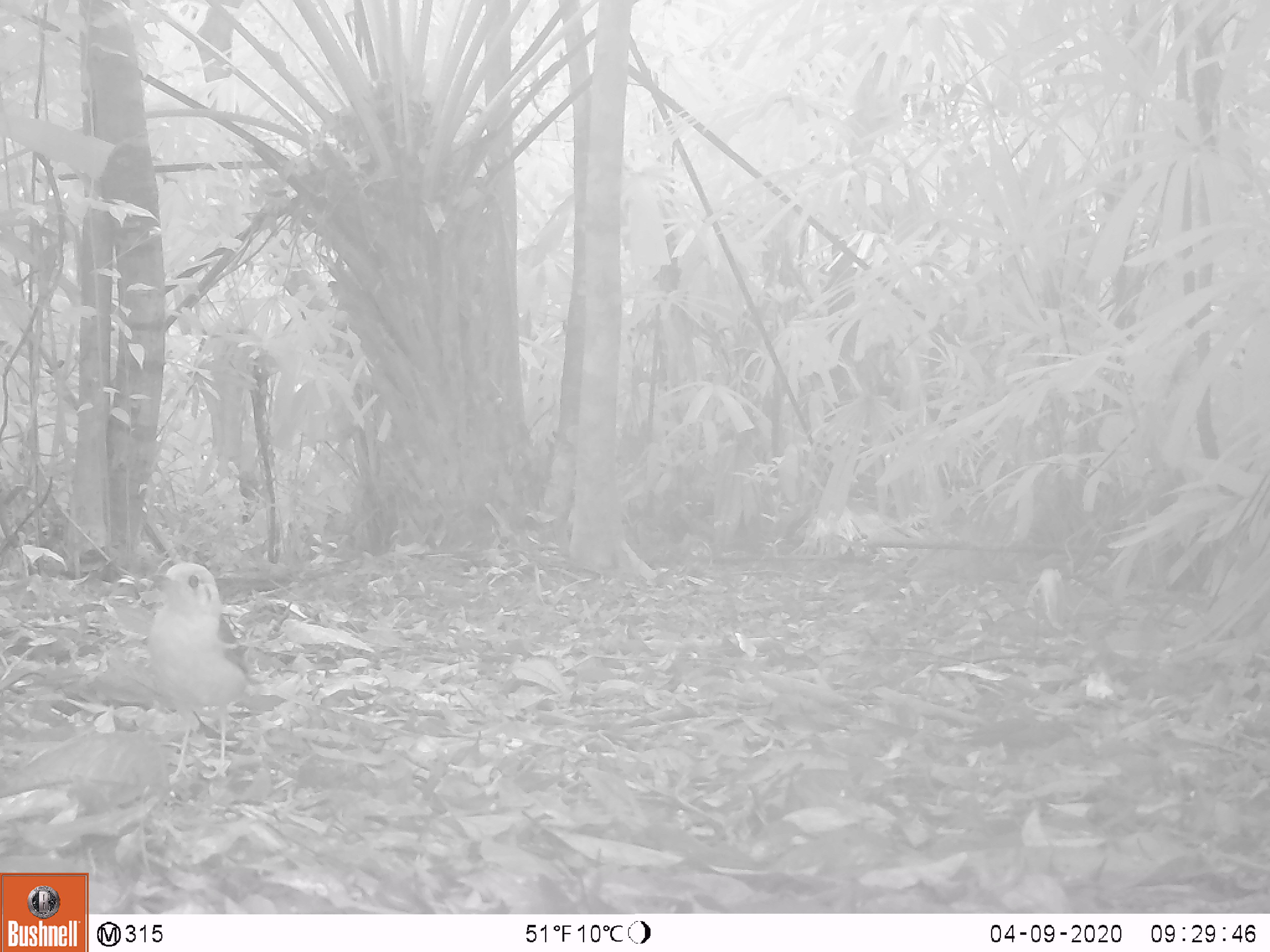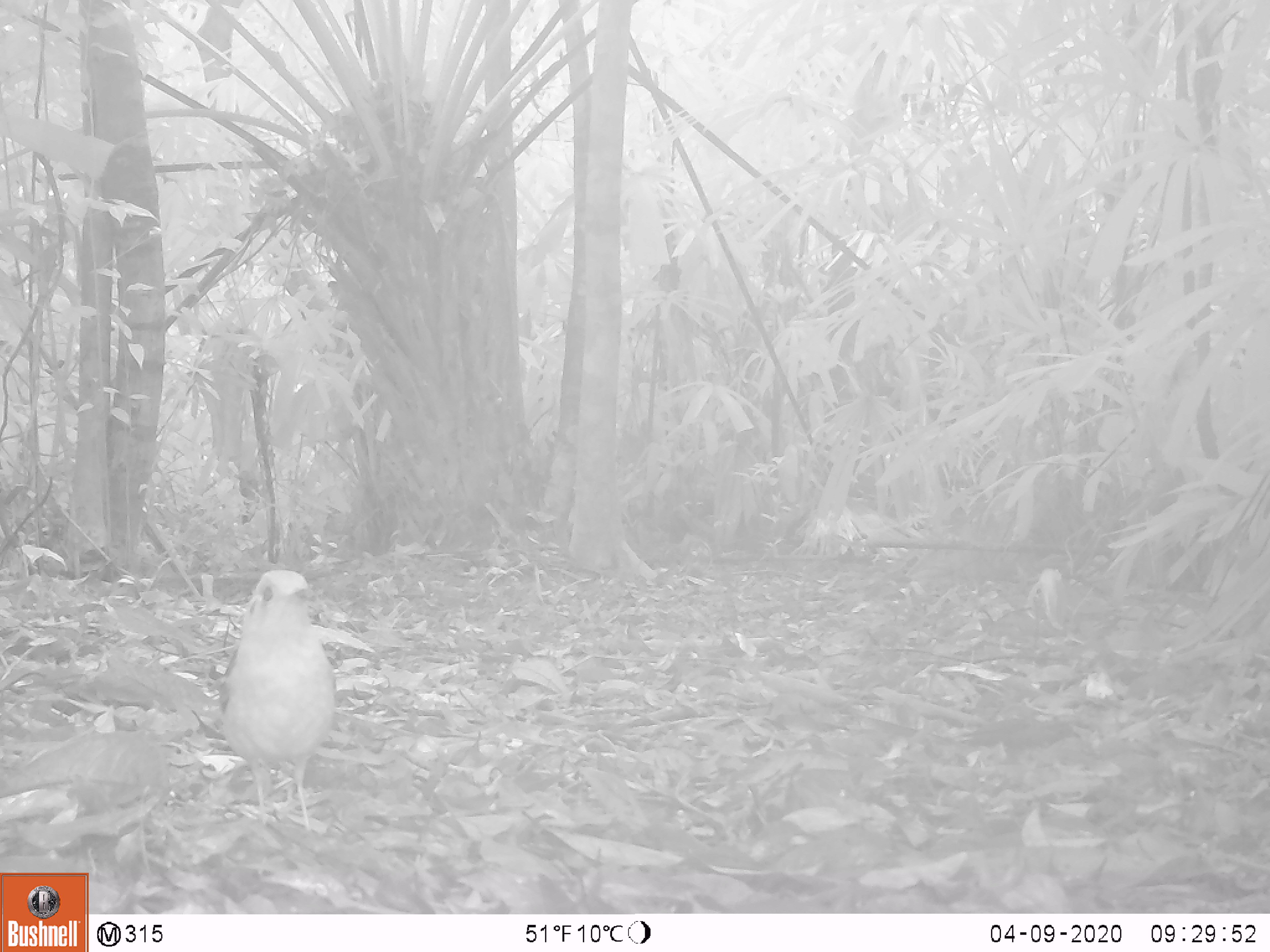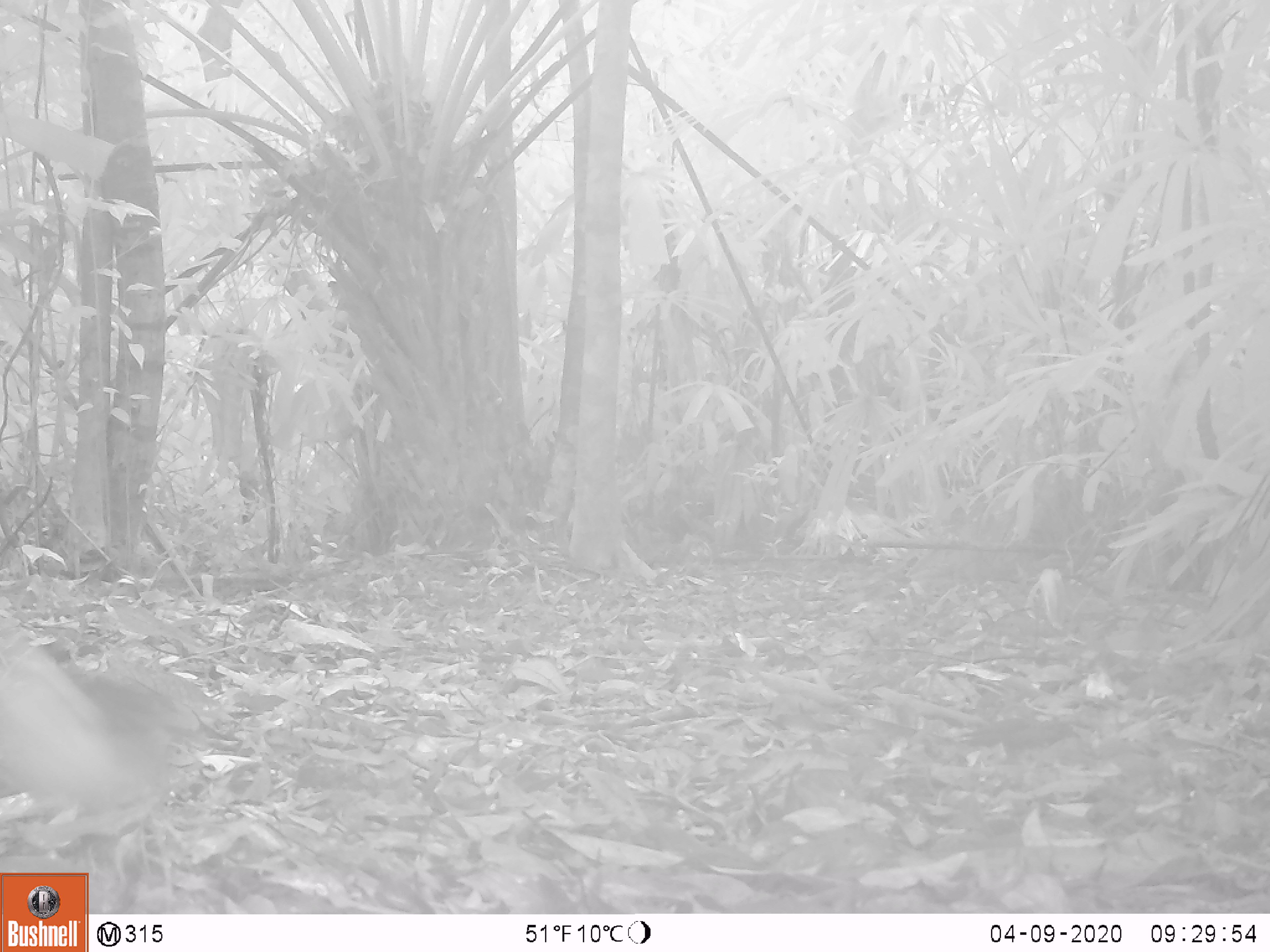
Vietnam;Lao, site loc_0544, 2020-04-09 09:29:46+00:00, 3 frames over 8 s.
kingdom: Animalia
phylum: Chordata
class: Aves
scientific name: Aves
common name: bird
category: unidentified bird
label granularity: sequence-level